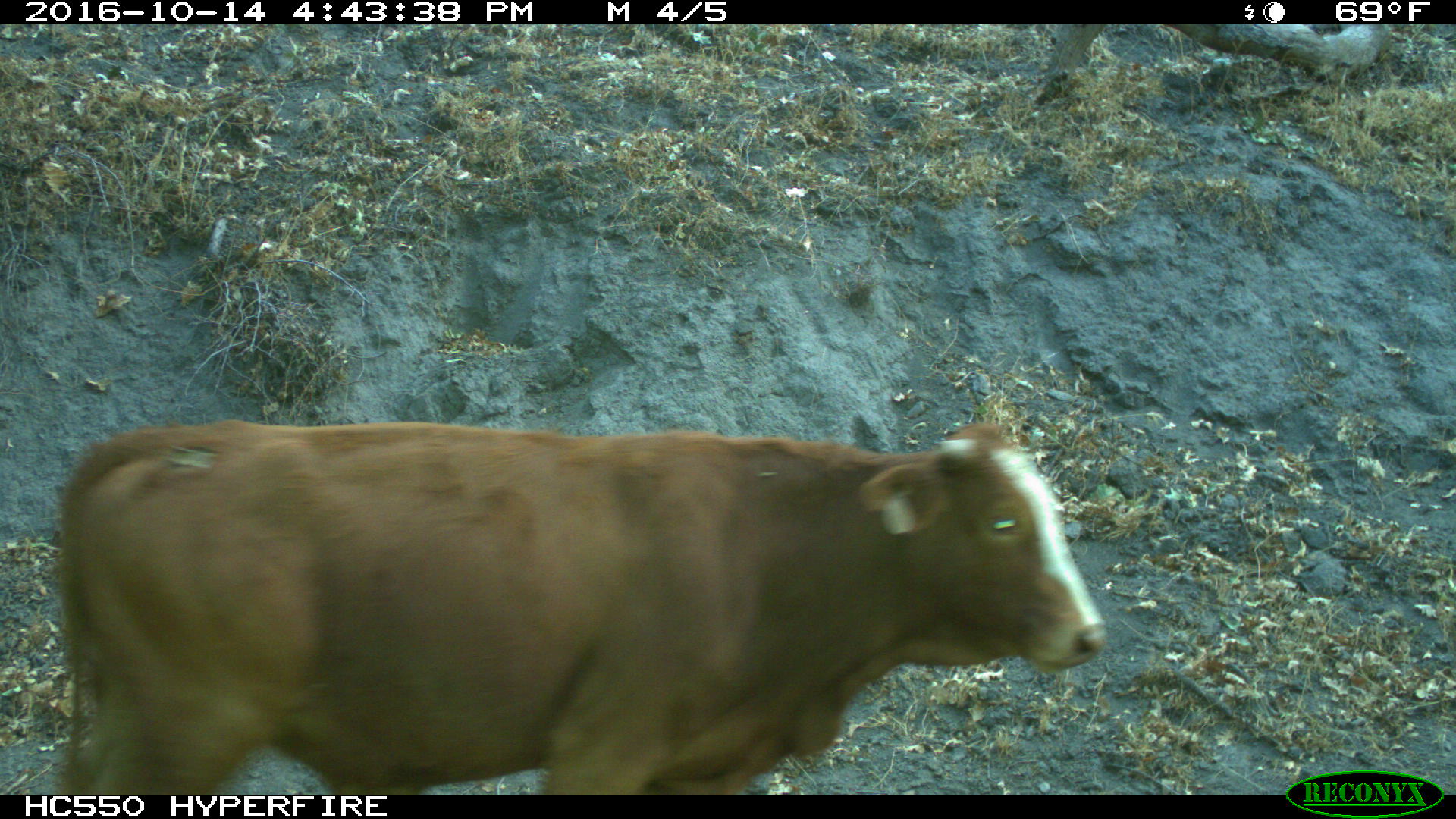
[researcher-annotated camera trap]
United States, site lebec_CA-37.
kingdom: Animalia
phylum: Chordata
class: Mammalia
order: Artiodactyla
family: Bovidae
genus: Bos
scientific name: Bos taurus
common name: domestic cow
Bos taurus (domestic cow).